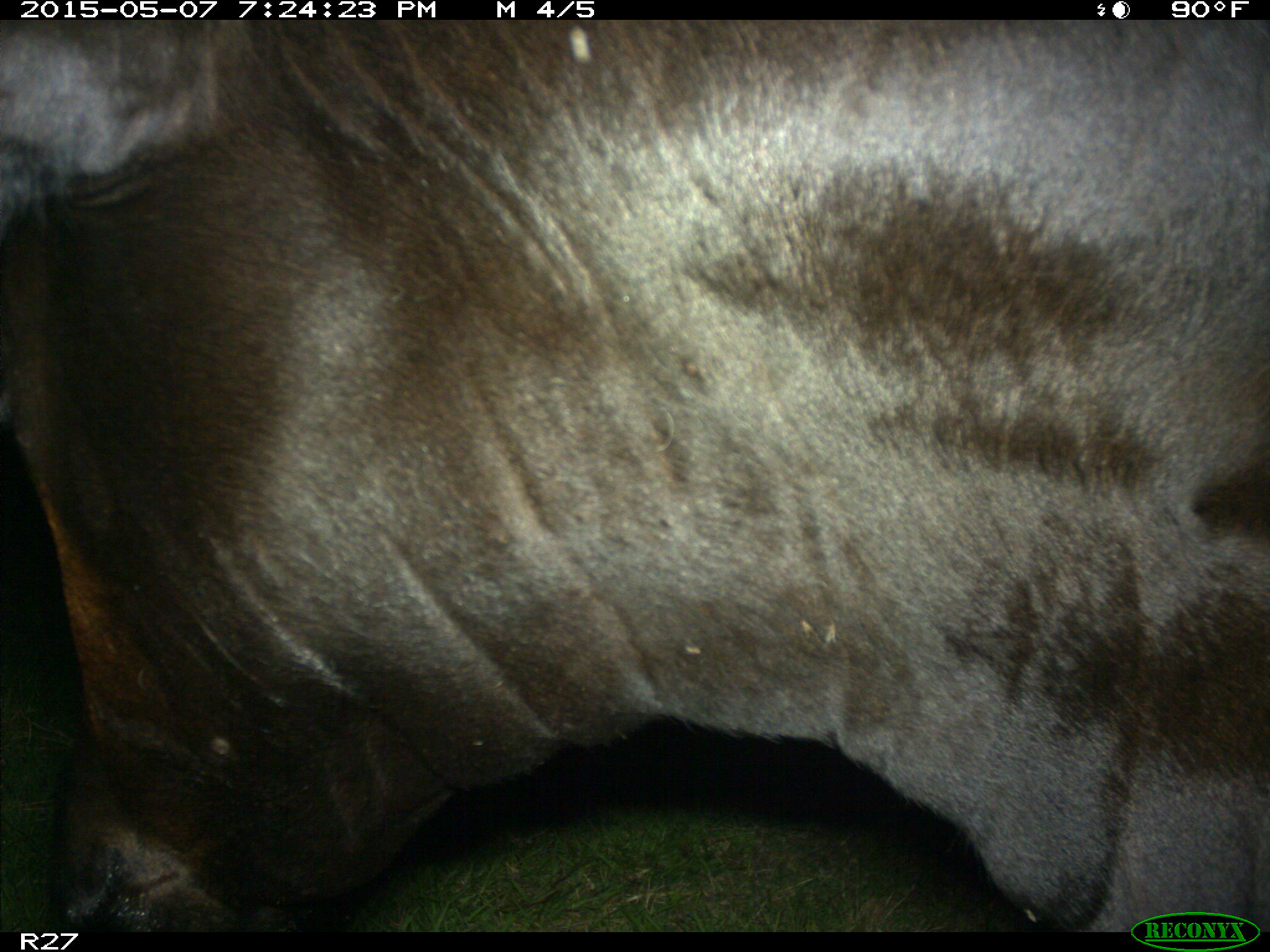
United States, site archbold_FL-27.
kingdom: Animalia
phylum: Chordata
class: Mammalia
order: Artiodactyla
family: Bovidae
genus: Bos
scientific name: Bos taurus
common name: domestic cow